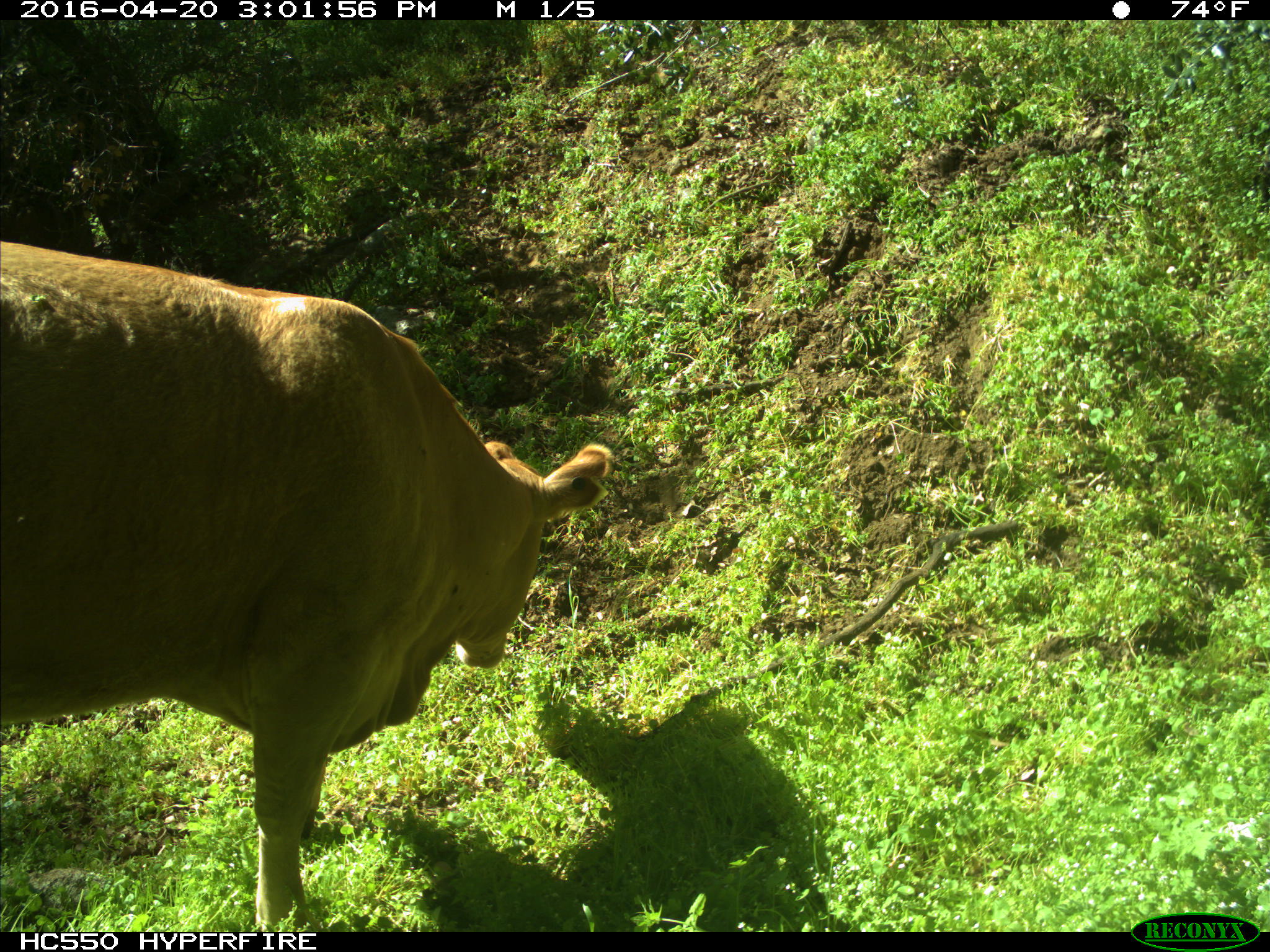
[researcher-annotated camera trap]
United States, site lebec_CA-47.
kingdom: Animalia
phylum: Chordata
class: Mammalia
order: Artiodactyla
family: Bovidae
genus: Bos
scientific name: Bos taurus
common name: domestic cow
Bos taurus (domestic cow).